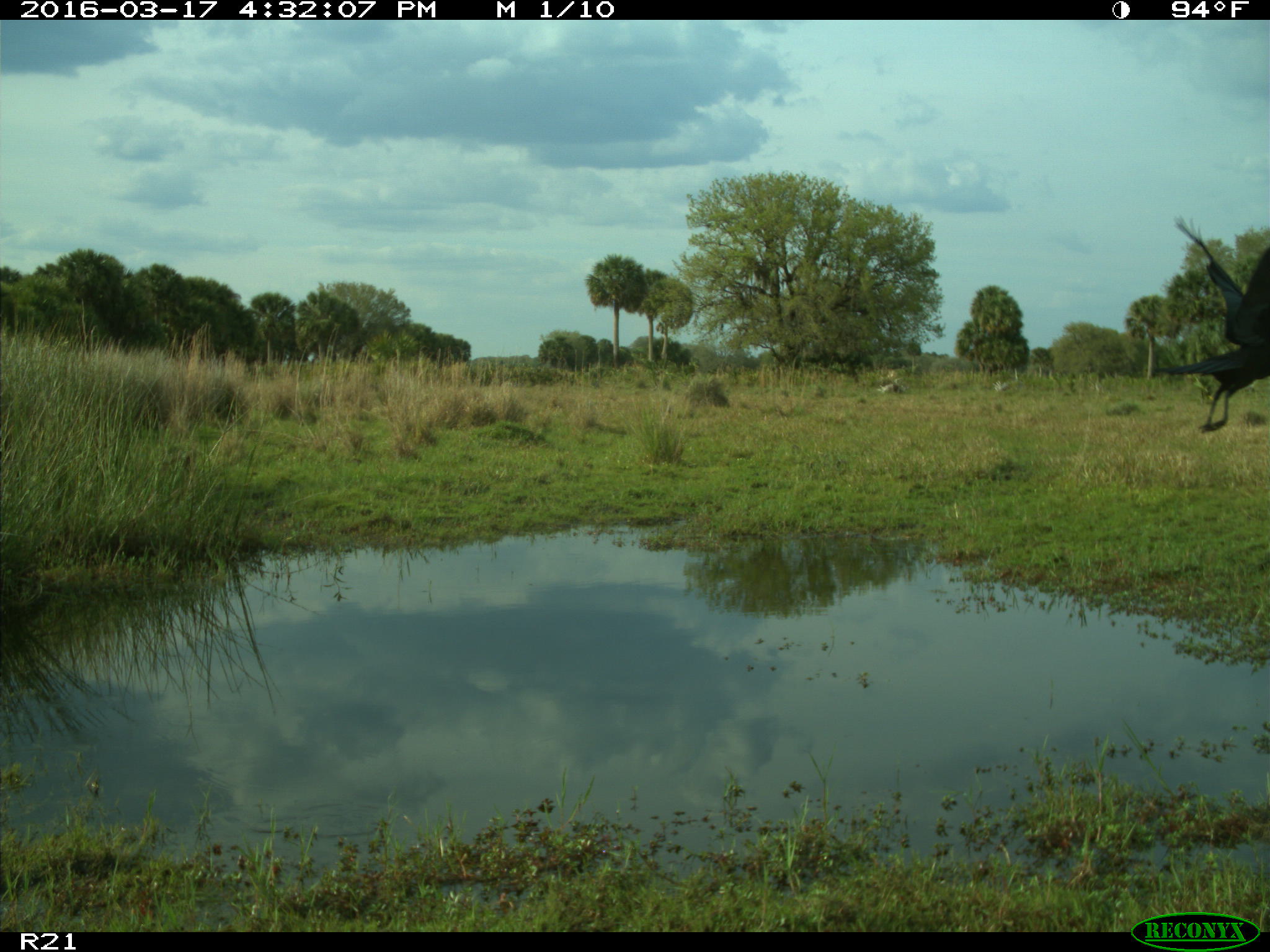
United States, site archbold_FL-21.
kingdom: Animalia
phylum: Chordata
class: Aves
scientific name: Aves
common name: birds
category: unidentified bird